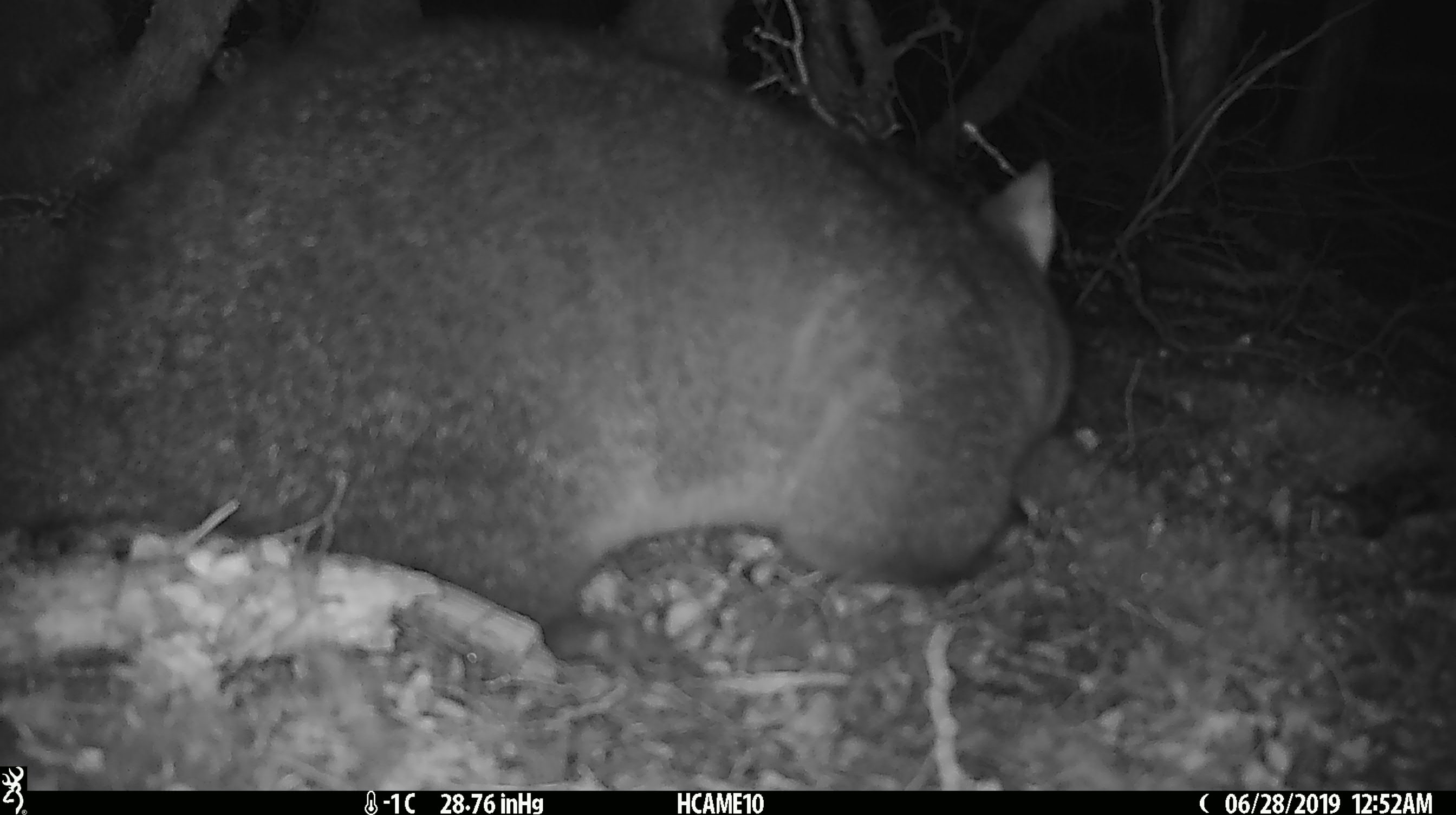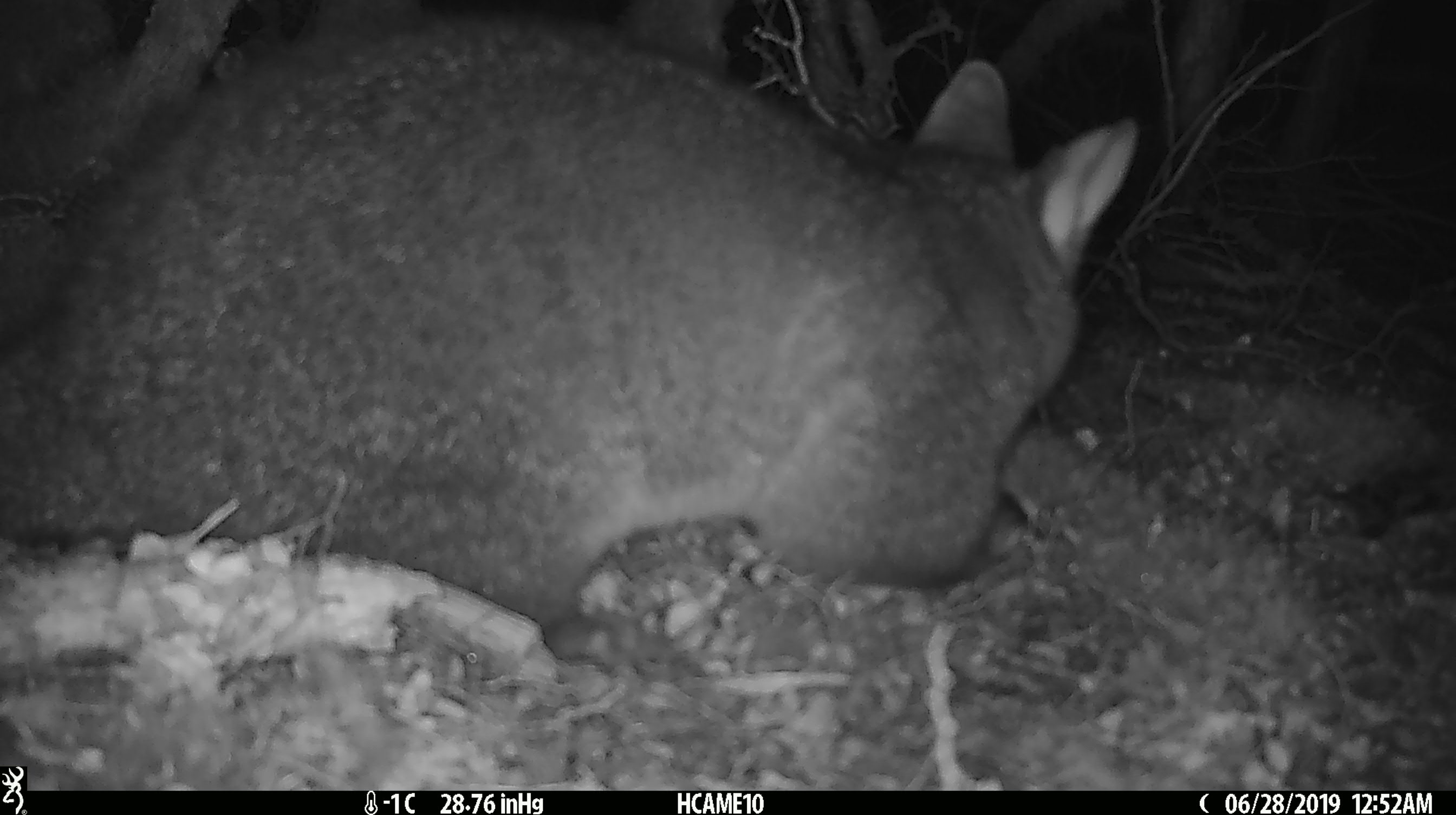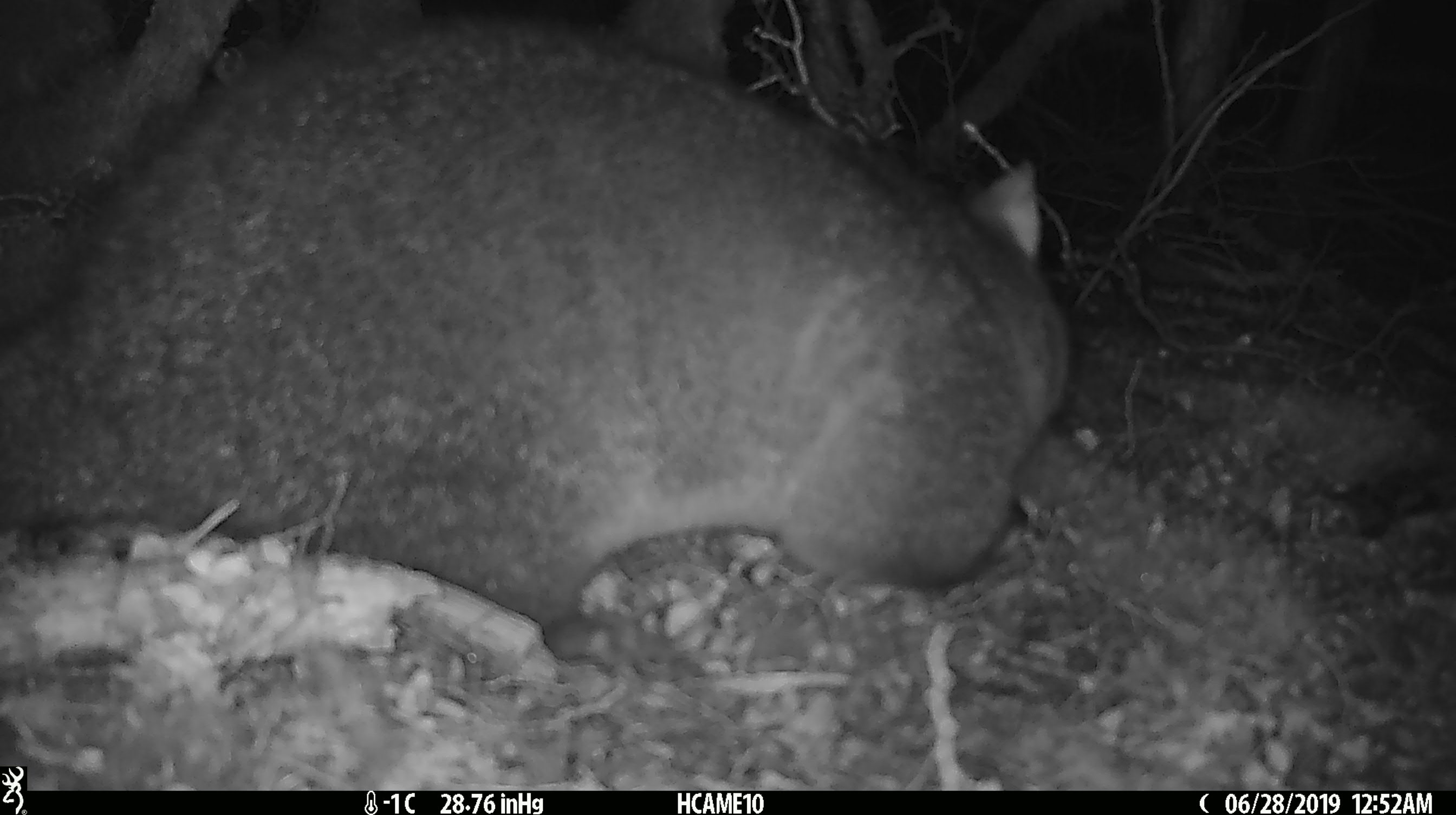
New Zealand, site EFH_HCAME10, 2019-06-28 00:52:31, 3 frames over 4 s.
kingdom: Animalia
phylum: Chordata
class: Mammalia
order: Diprotodontia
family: Phalangeridae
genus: Trichosurus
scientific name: Trichosurus vulpecula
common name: common brushtail possum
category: possum